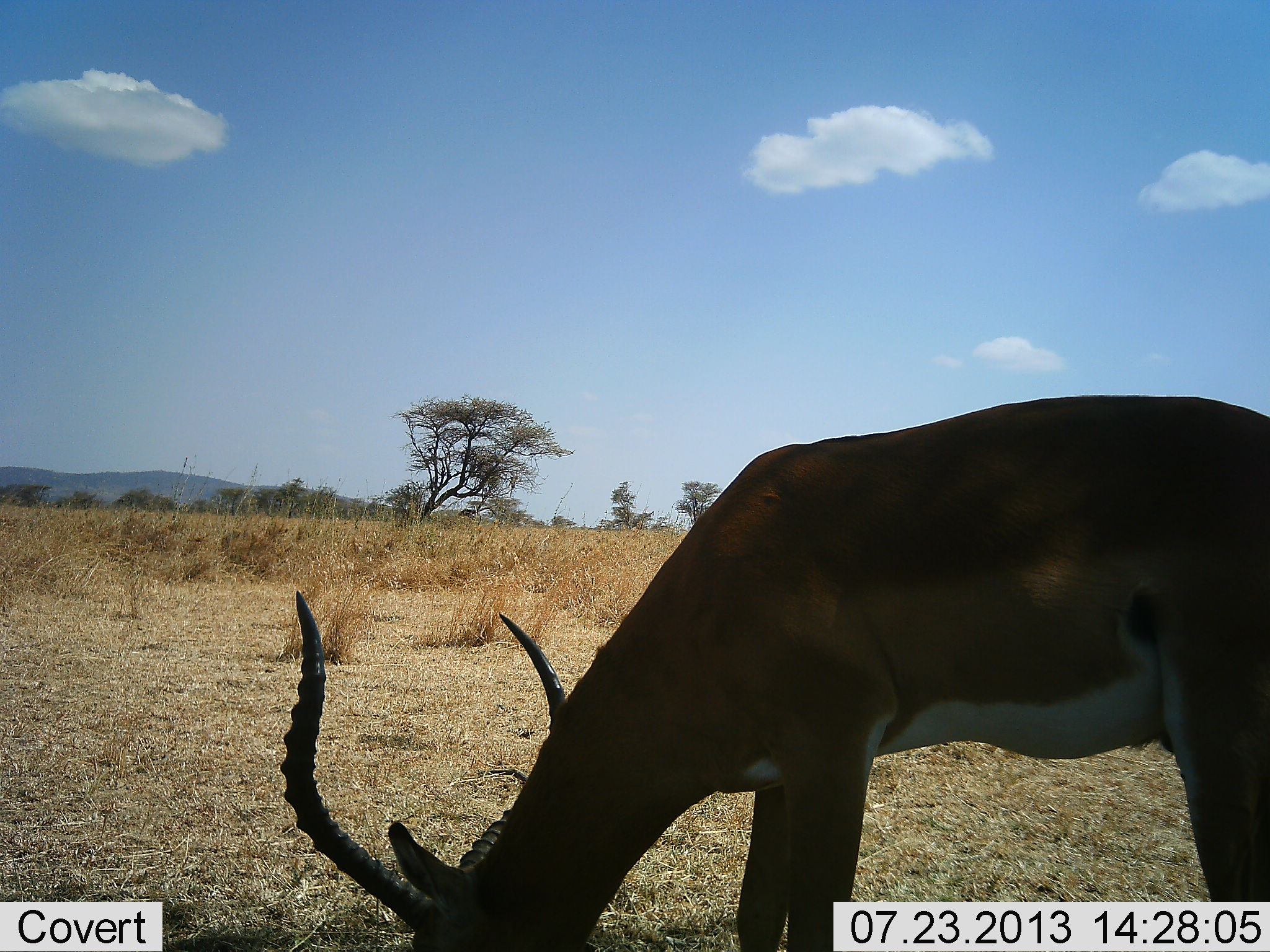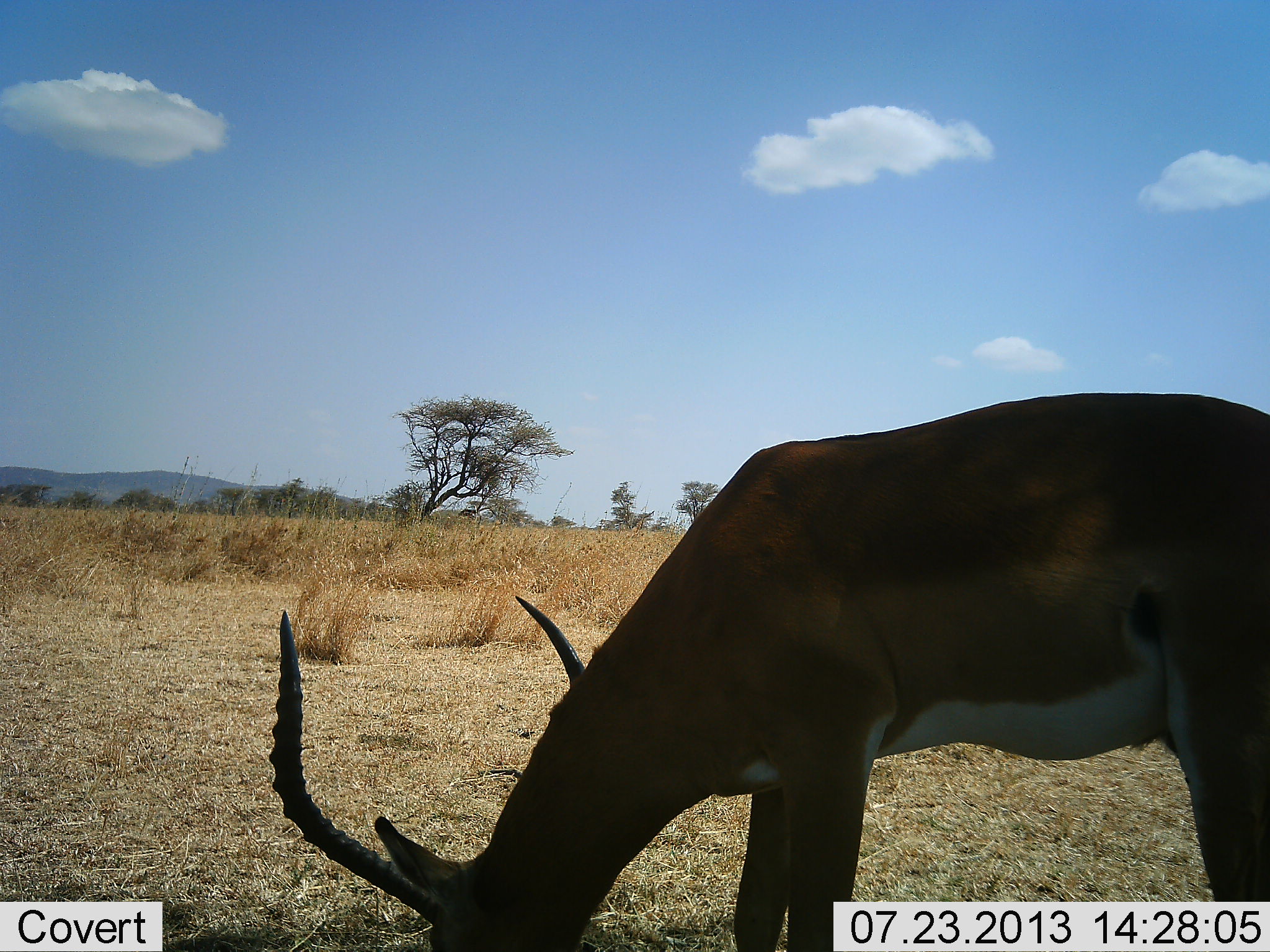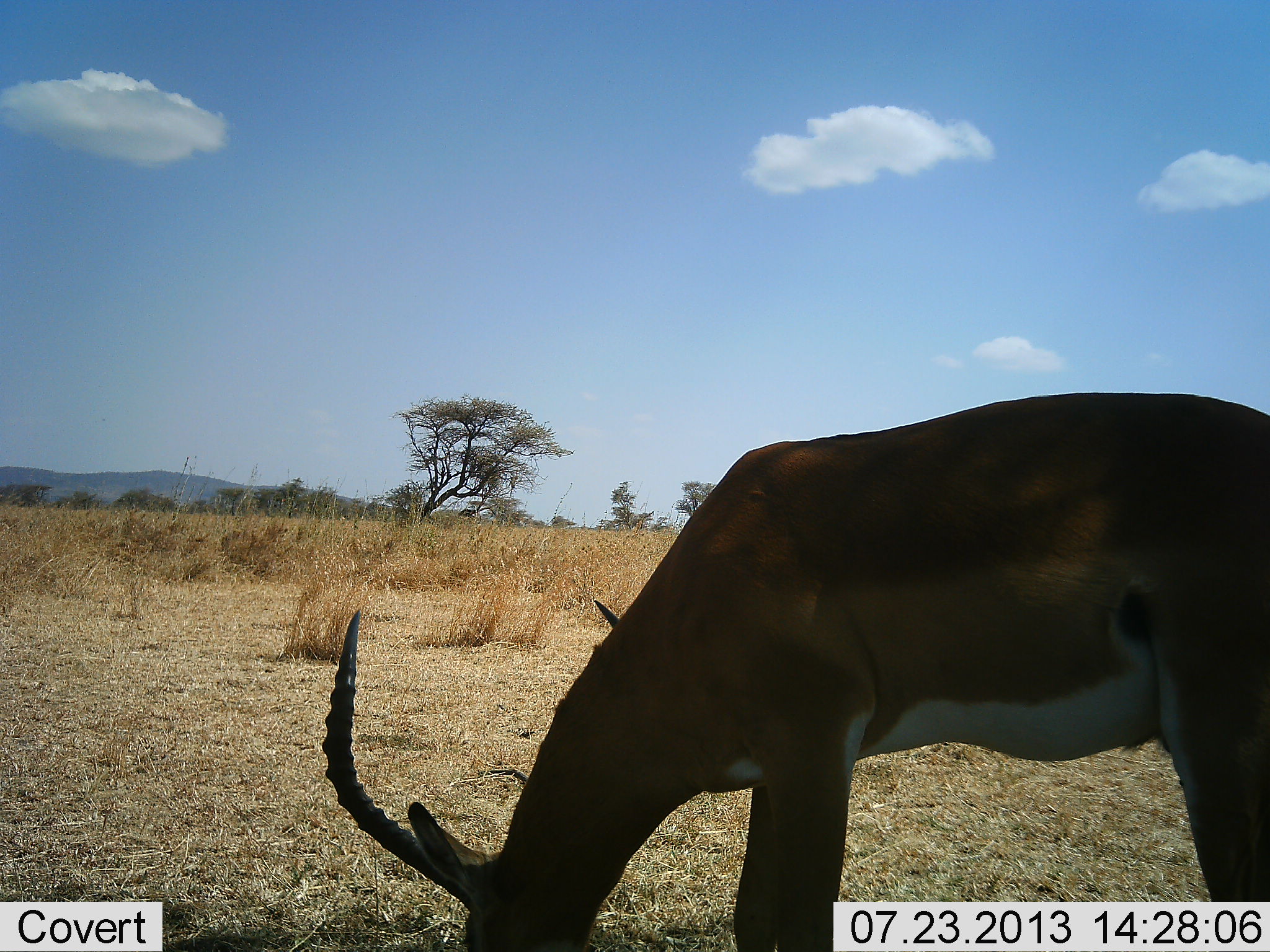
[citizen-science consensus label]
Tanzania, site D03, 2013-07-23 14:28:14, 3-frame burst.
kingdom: Animalia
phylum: Chordata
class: Mammalia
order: Artiodactyla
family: Bovidae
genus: Aepyceros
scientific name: Aepyceros melampus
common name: impala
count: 1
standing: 21%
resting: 0%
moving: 0%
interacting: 0%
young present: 0%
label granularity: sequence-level